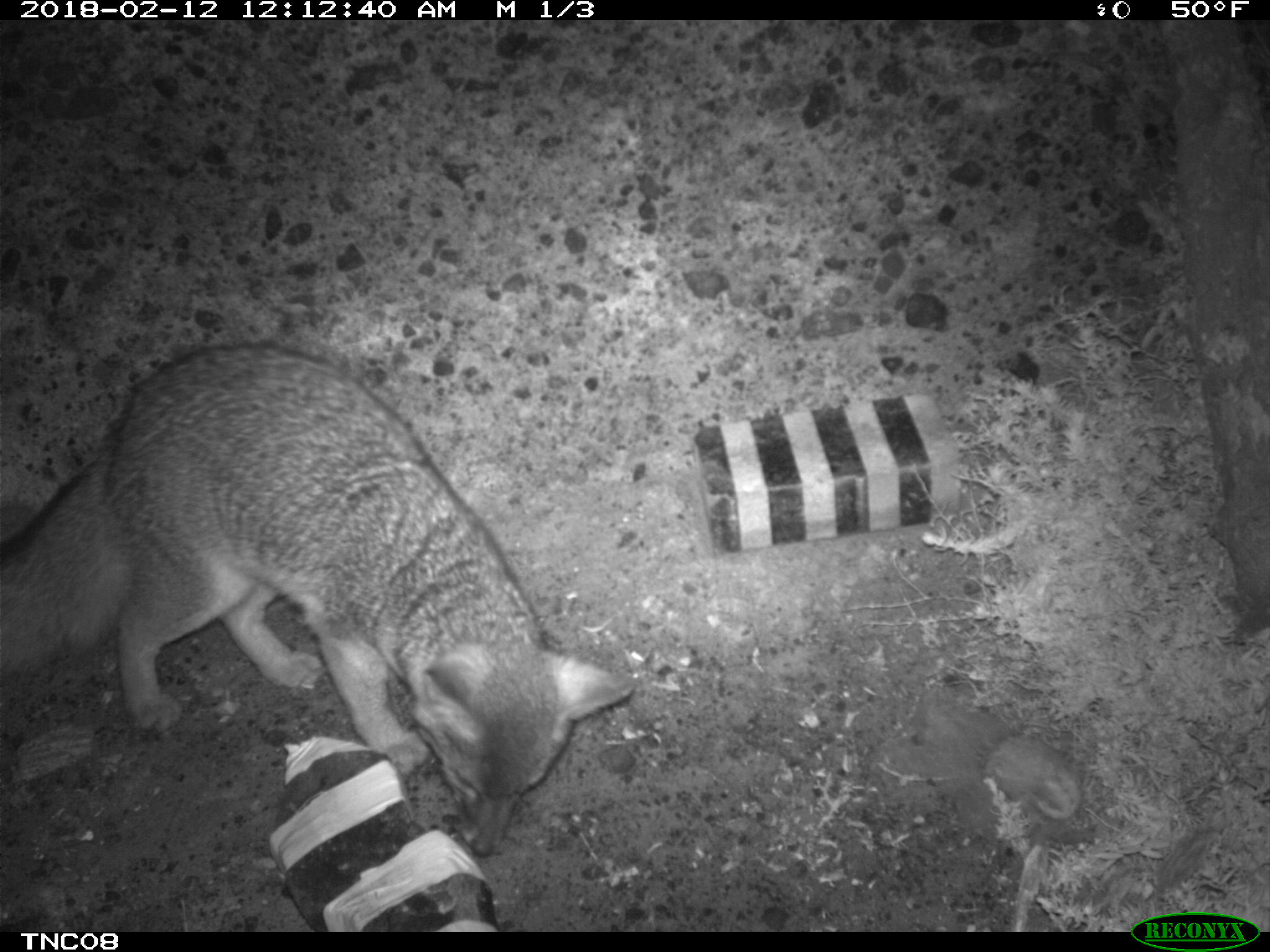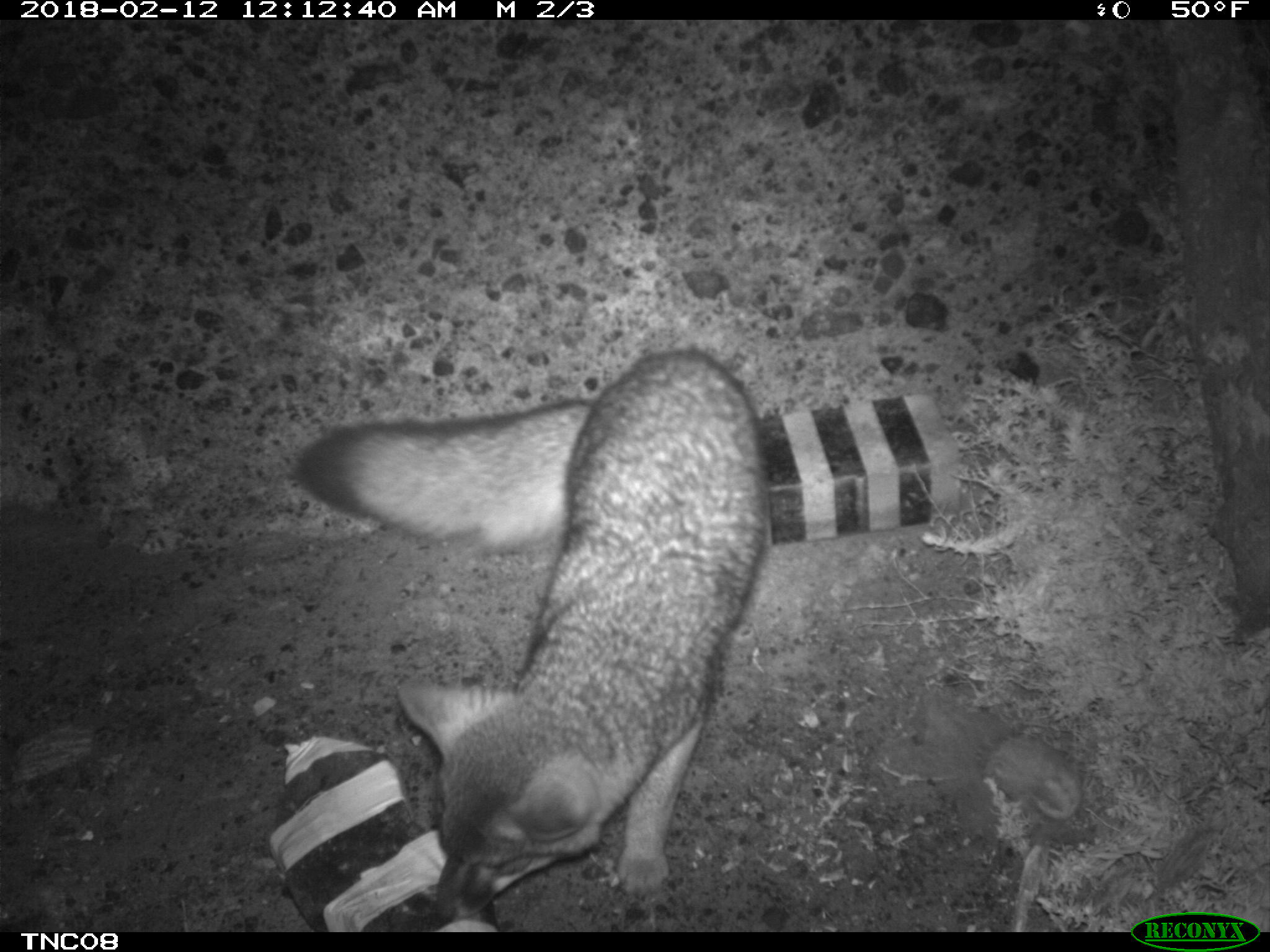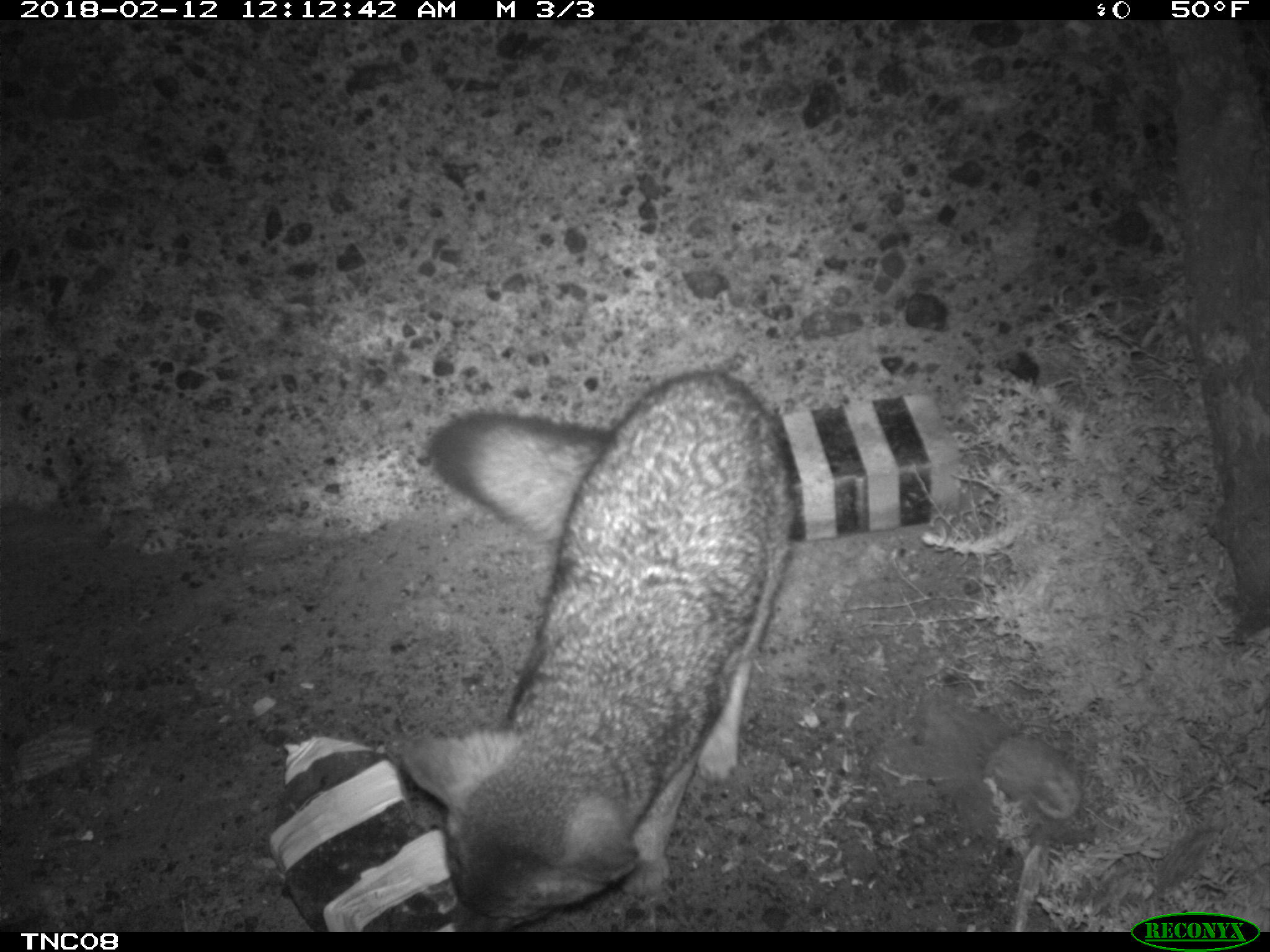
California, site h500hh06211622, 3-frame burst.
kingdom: Animalia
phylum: Chordata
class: Mammalia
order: Carnivora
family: Canidae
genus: Urocyon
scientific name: Urocyon littoralis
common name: island fox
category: fox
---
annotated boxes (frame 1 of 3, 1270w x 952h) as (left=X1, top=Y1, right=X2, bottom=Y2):
fox: (left=0, top=343, right=637, bottom=858)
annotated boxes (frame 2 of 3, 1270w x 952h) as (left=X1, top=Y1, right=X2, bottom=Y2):
fox: (left=294, top=351, right=771, bottom=921)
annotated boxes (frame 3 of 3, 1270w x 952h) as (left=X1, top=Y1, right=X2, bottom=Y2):
fox: (left=397, top=368, right=794, bottom=932)